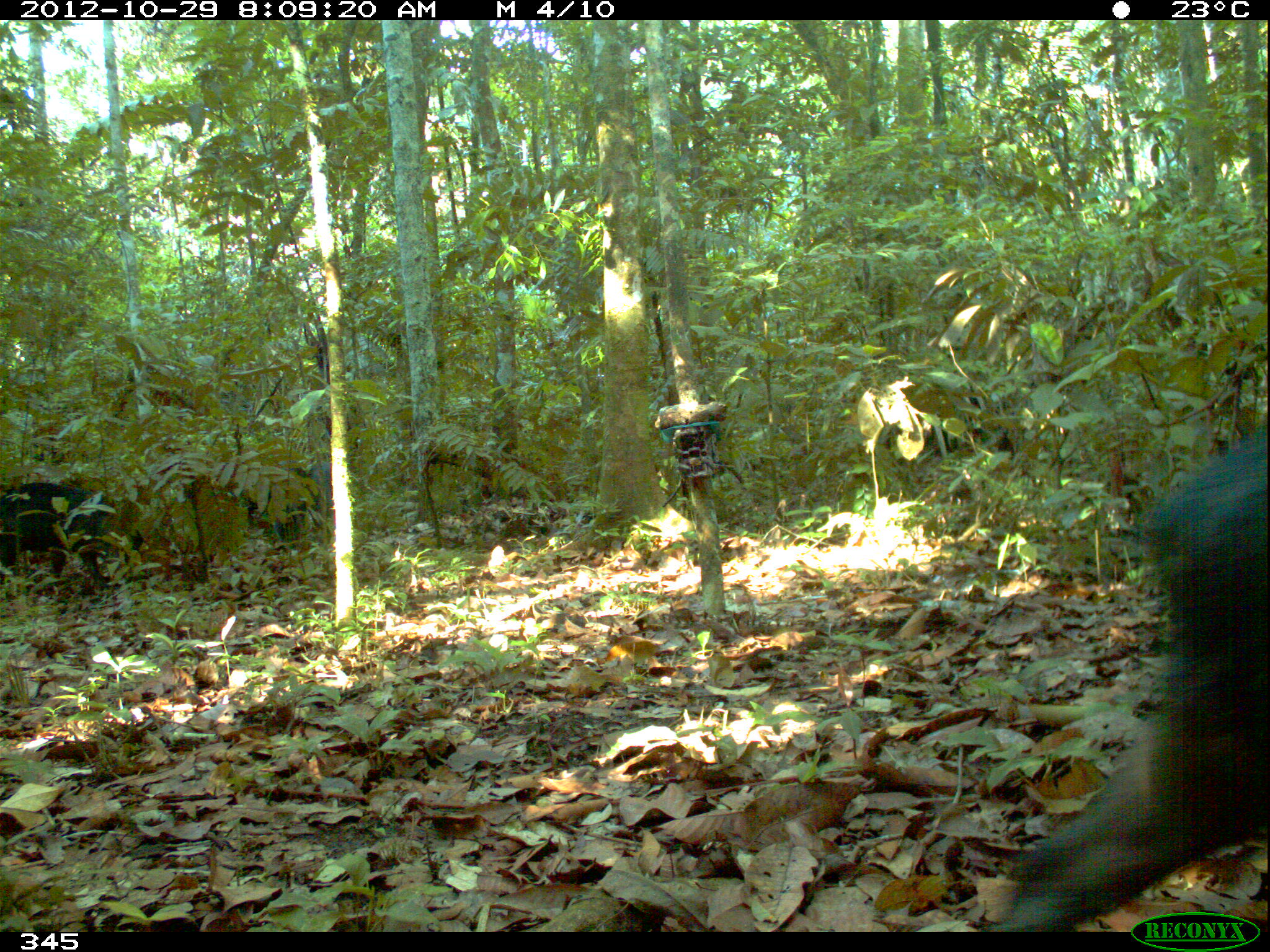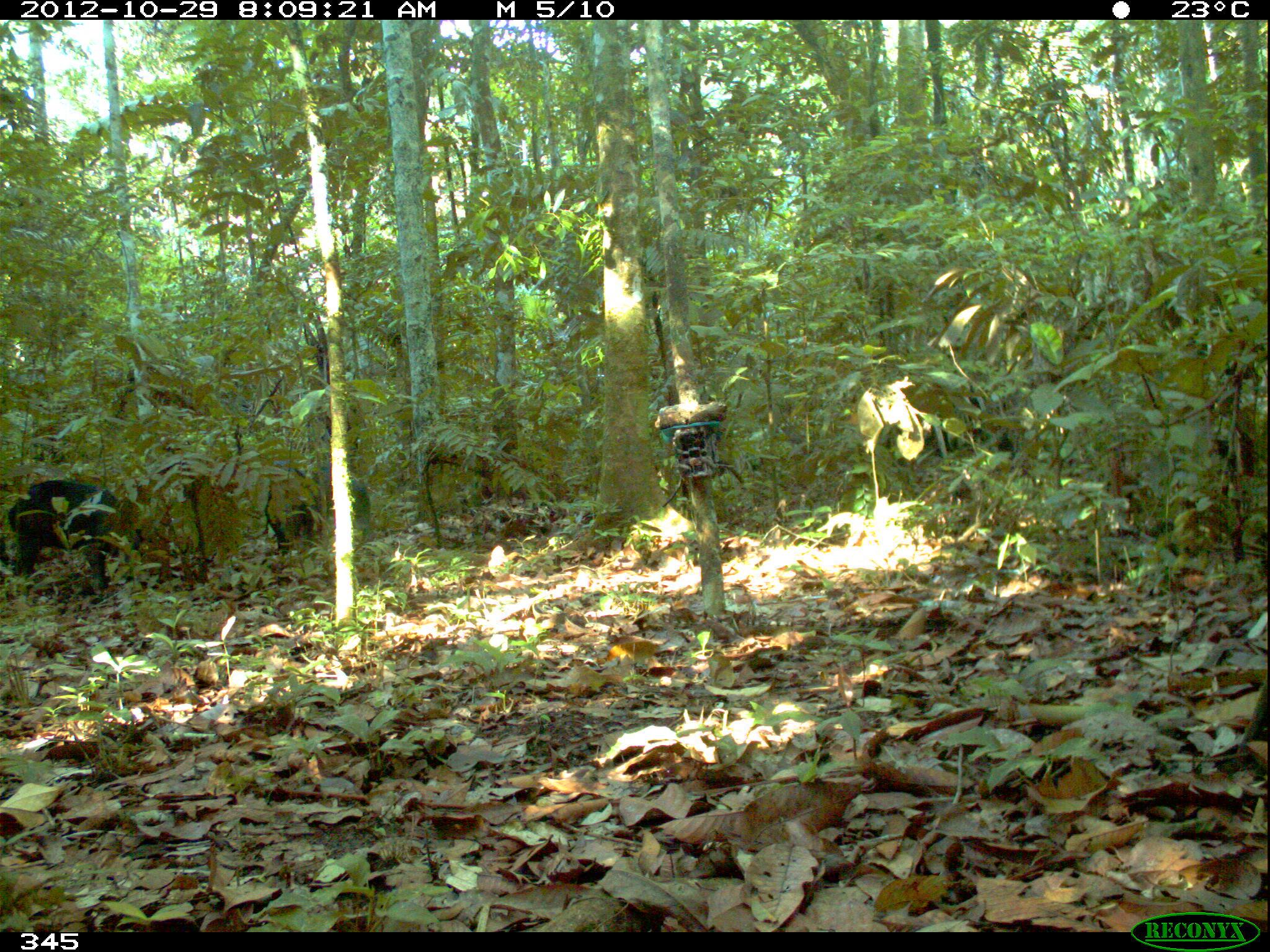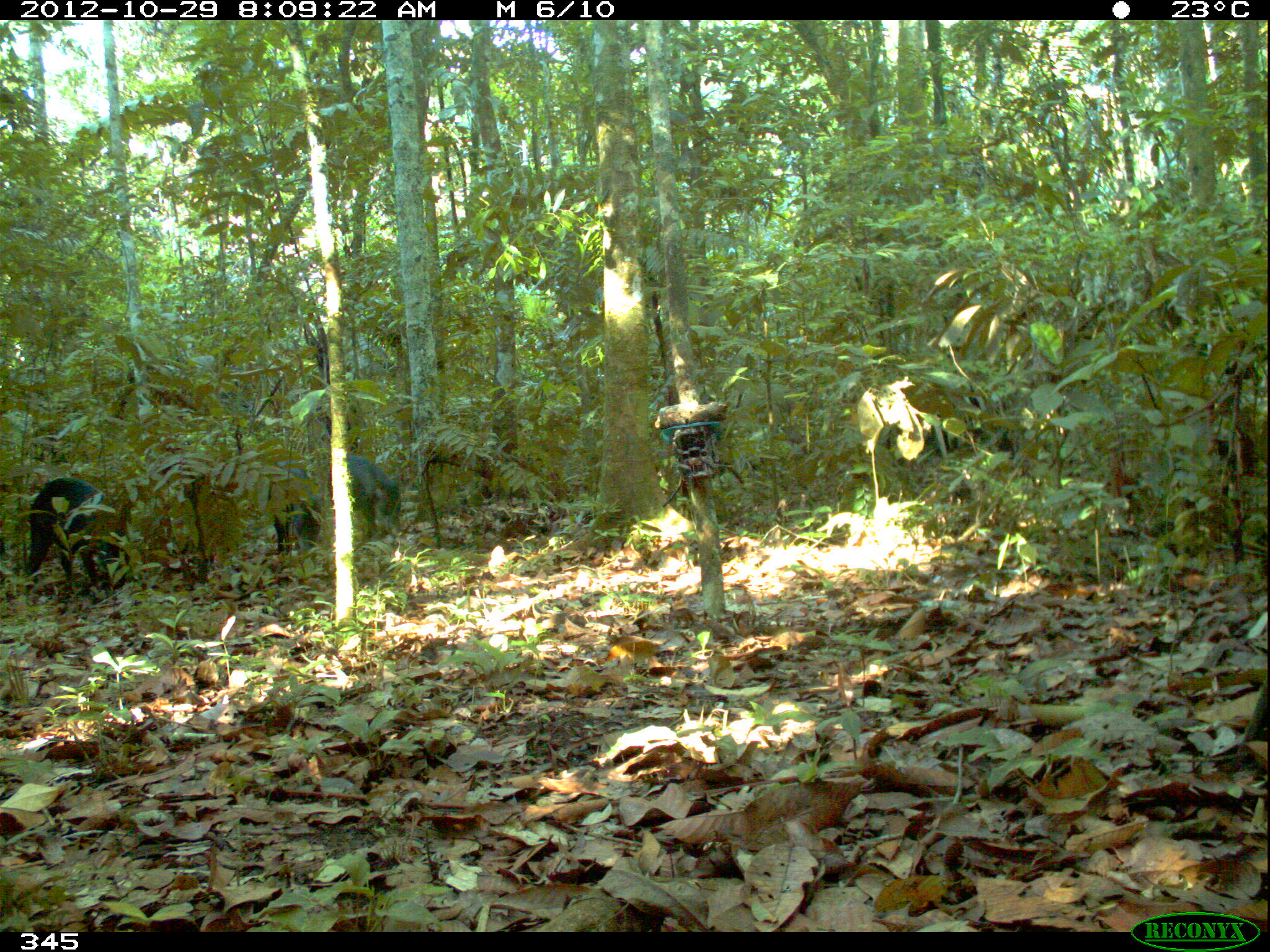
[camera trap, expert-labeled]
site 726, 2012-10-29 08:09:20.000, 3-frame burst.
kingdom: Animalia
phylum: Chordata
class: Mammalia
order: Artiodactyla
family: Tayassuidae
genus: Tayassu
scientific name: Tayassu pecari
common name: white-lipped peccary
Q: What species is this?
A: Tayassu pecari (white-lipped peccary).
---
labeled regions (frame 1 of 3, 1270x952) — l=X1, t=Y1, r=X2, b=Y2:
tayassu pecari: l=971, t=417, r=1269, b=932; l=0, t=479, r=147, b=595; l=264, t=463, r=308, b=551; l=307, t=462, r=331, b=531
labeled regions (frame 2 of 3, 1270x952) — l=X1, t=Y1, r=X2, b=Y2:
tayassu pecari: l=6, t=478, r=145, b=593; l=263, t=459, r=316, b=556; l=312, t=459, r=372, b=541